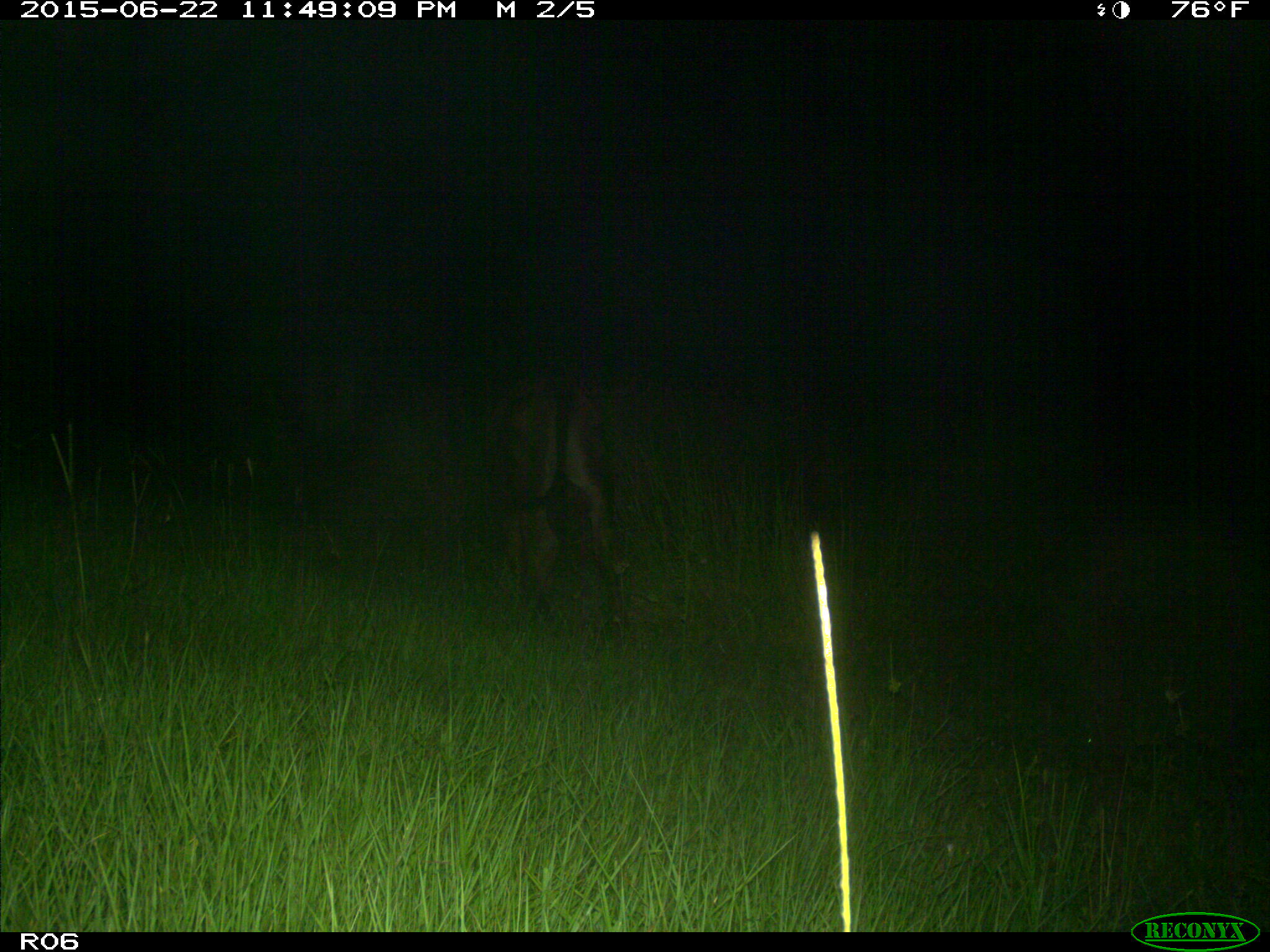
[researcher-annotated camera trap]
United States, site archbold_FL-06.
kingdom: Animalia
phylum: Chordata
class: Mammalia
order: Artiodactyla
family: Bovidae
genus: Bos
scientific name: Bos taurus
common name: domestic cow